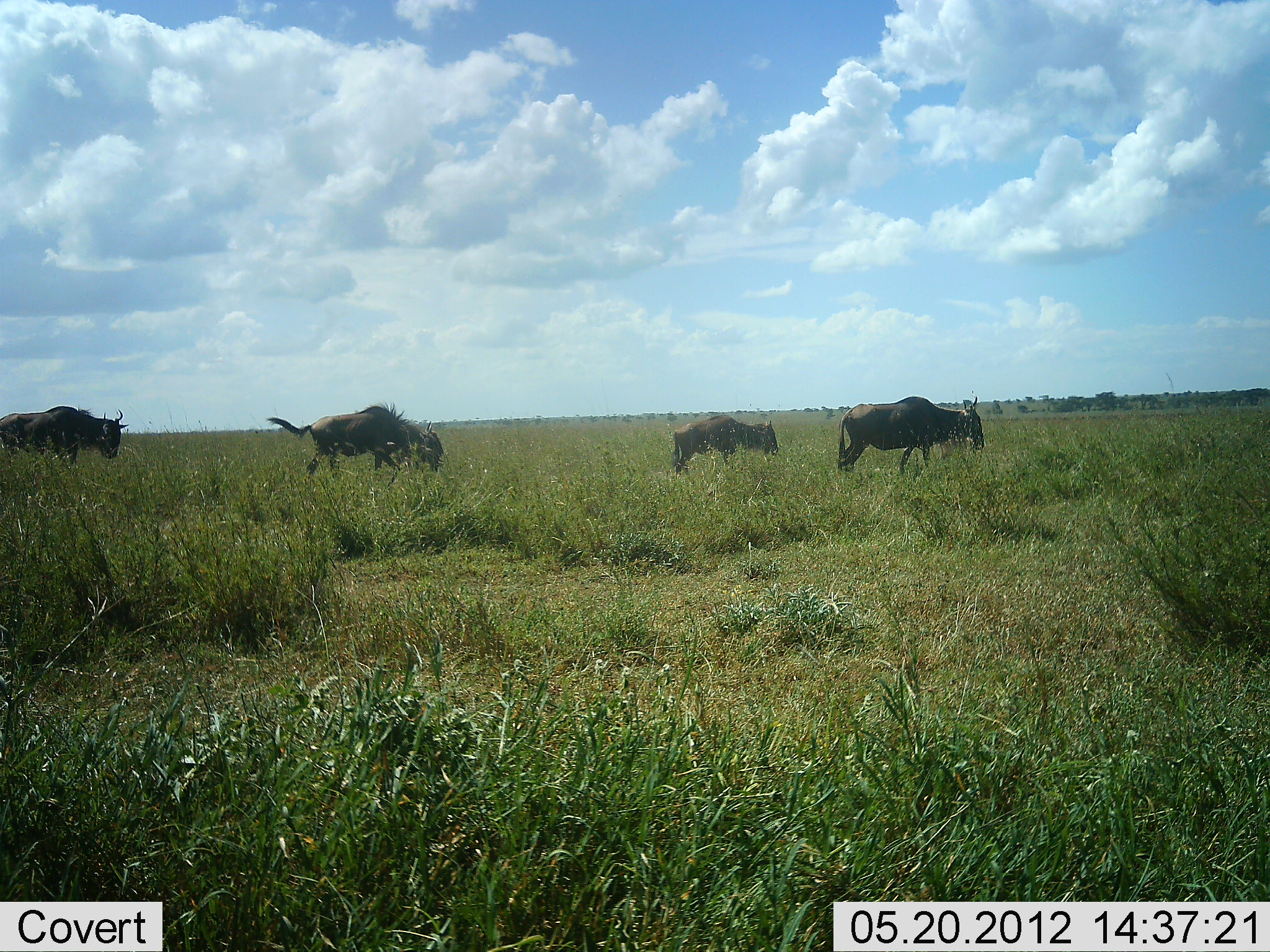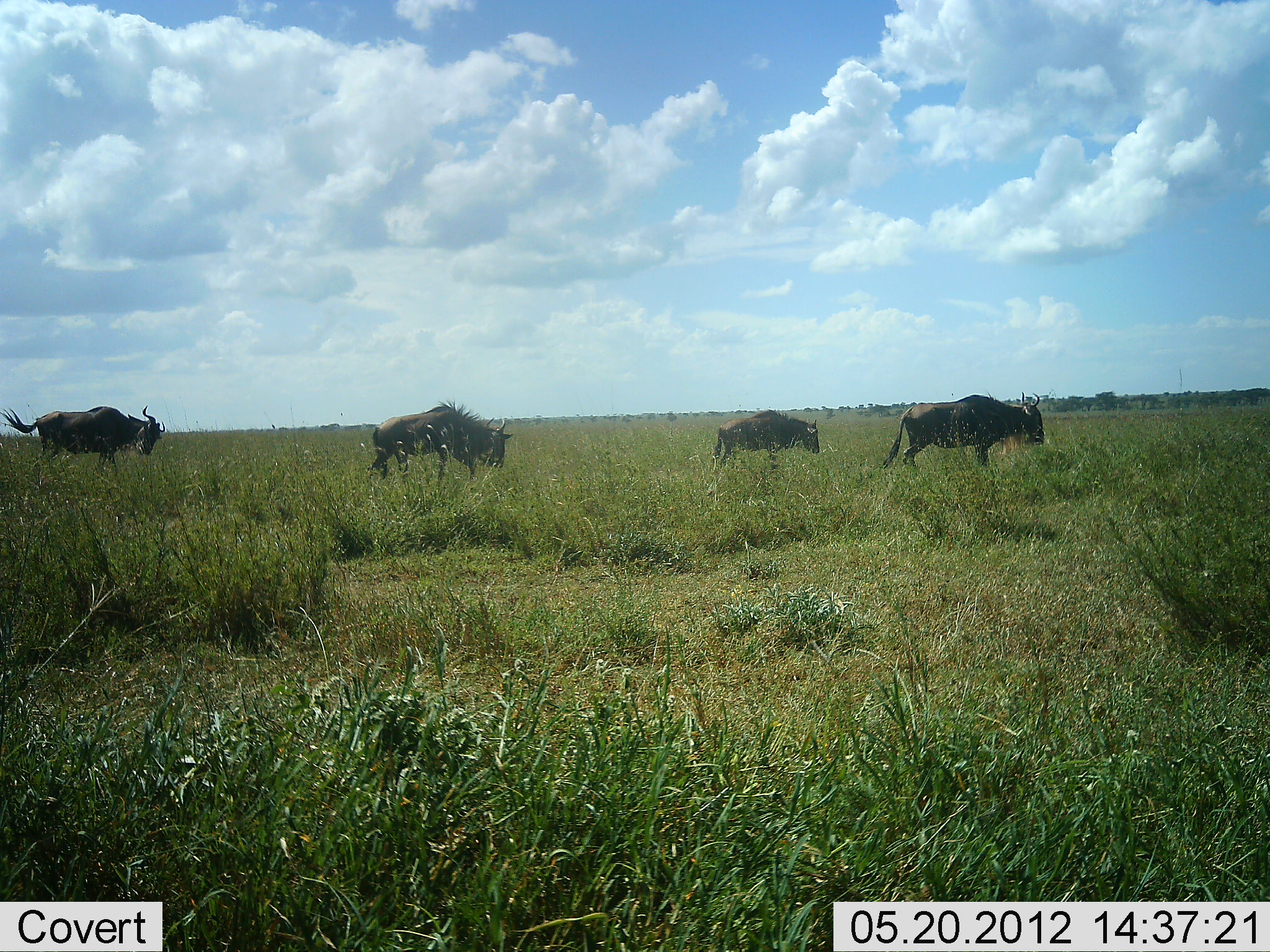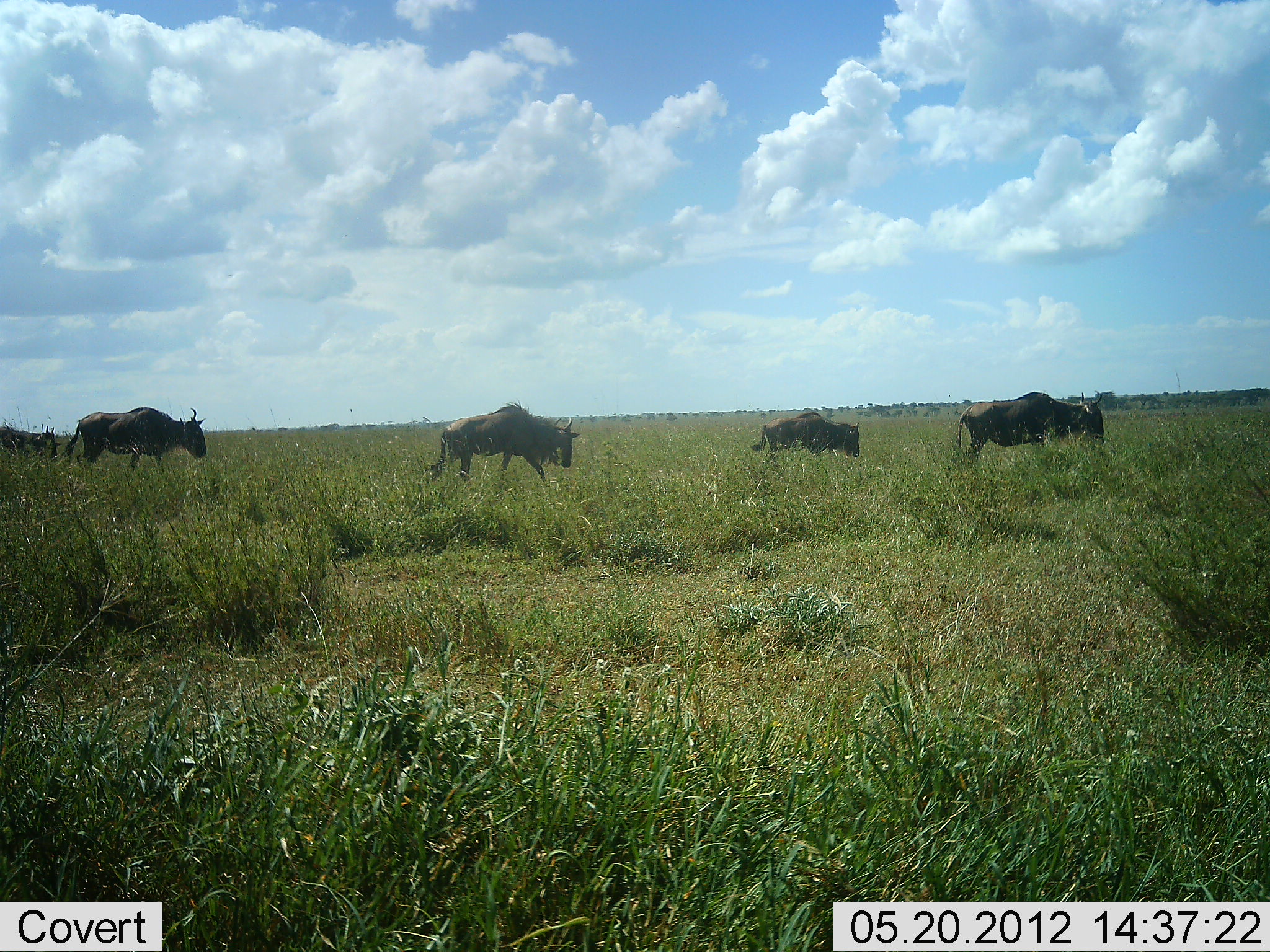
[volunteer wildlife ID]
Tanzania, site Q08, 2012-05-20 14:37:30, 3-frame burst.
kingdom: Animalia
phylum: Chordata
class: Mammalia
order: Artiodactyla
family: Bovidae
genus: Connochaetes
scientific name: Connochaetes taurinus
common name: blue wildebeest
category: wildebeest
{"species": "wildebeest (blue wildebeest) (Connochaetes taurinus)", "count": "4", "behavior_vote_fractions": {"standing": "0%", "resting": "0%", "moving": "100%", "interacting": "0%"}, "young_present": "10%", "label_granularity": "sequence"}